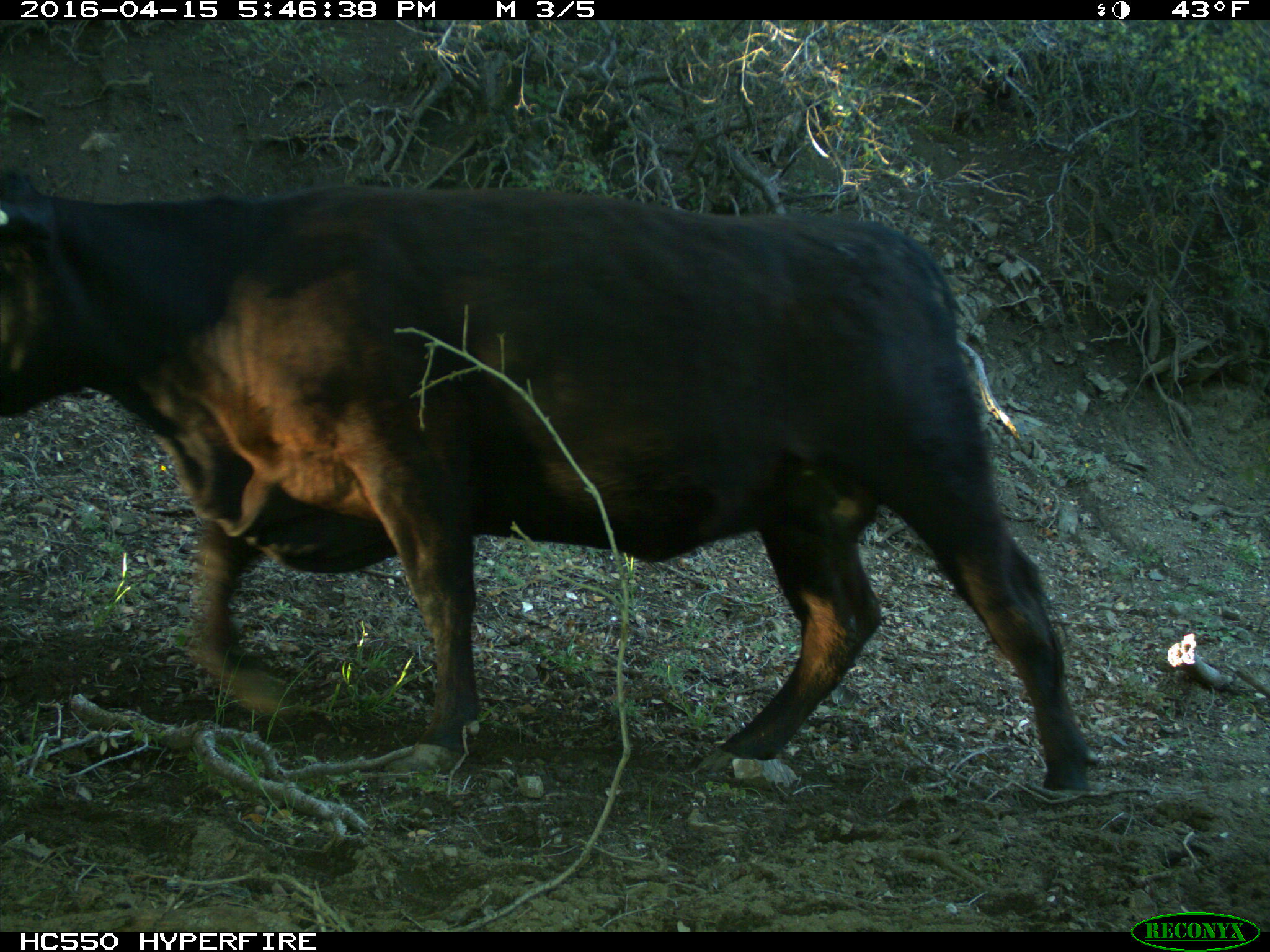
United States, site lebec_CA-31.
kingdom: Animalia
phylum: Chordata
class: Mammalia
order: Artiodactyla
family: Bovidae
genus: Bos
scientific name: Bos taurus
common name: domestic cow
Bos taurus (domestic cow).